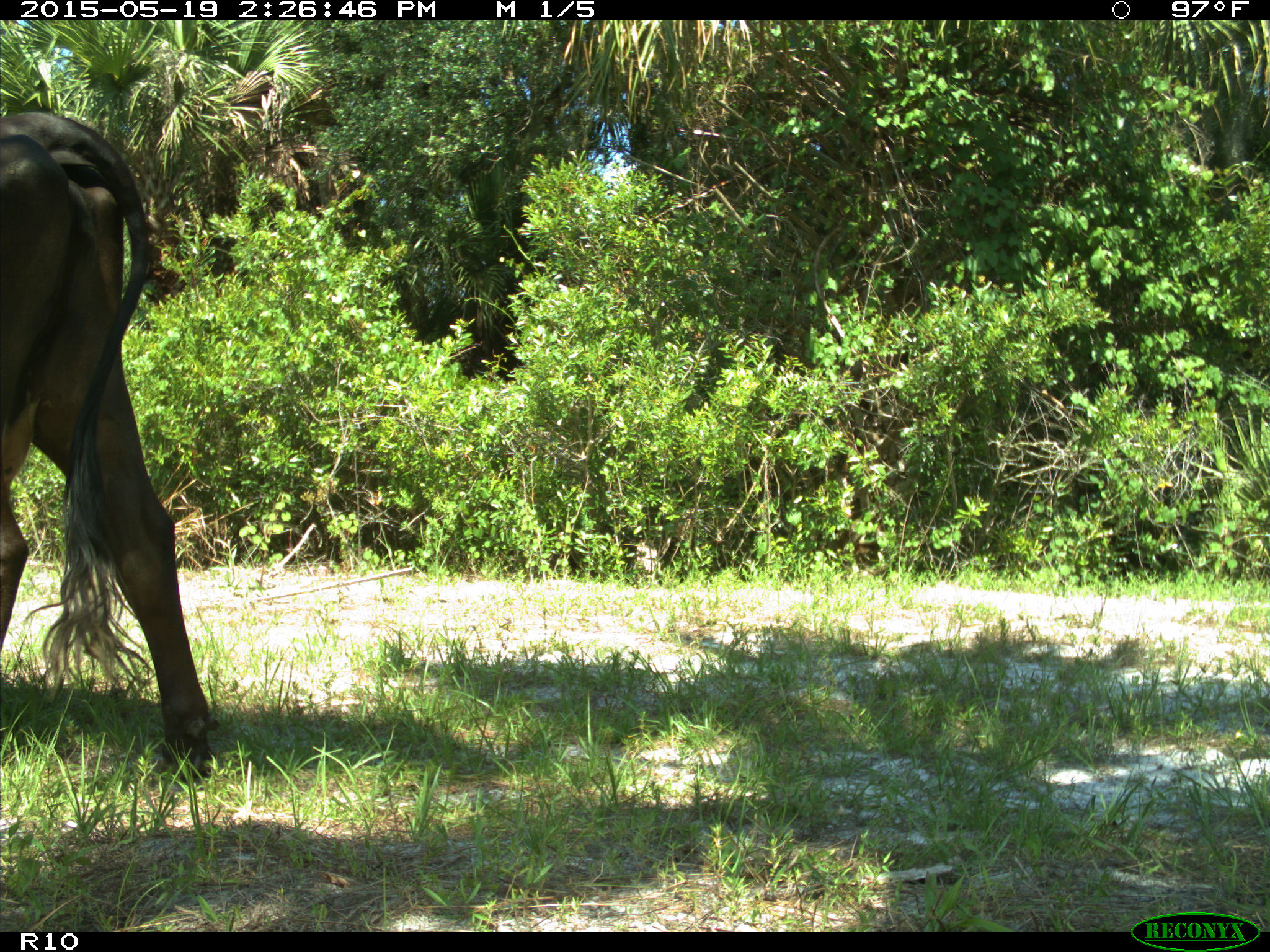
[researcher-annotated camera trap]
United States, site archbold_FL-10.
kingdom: Animalia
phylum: Chordata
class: Mammalia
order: Artiodactyla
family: Bovidae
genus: Bos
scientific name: Bos taurus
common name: domestic cow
Bos taurus (domestic cow).